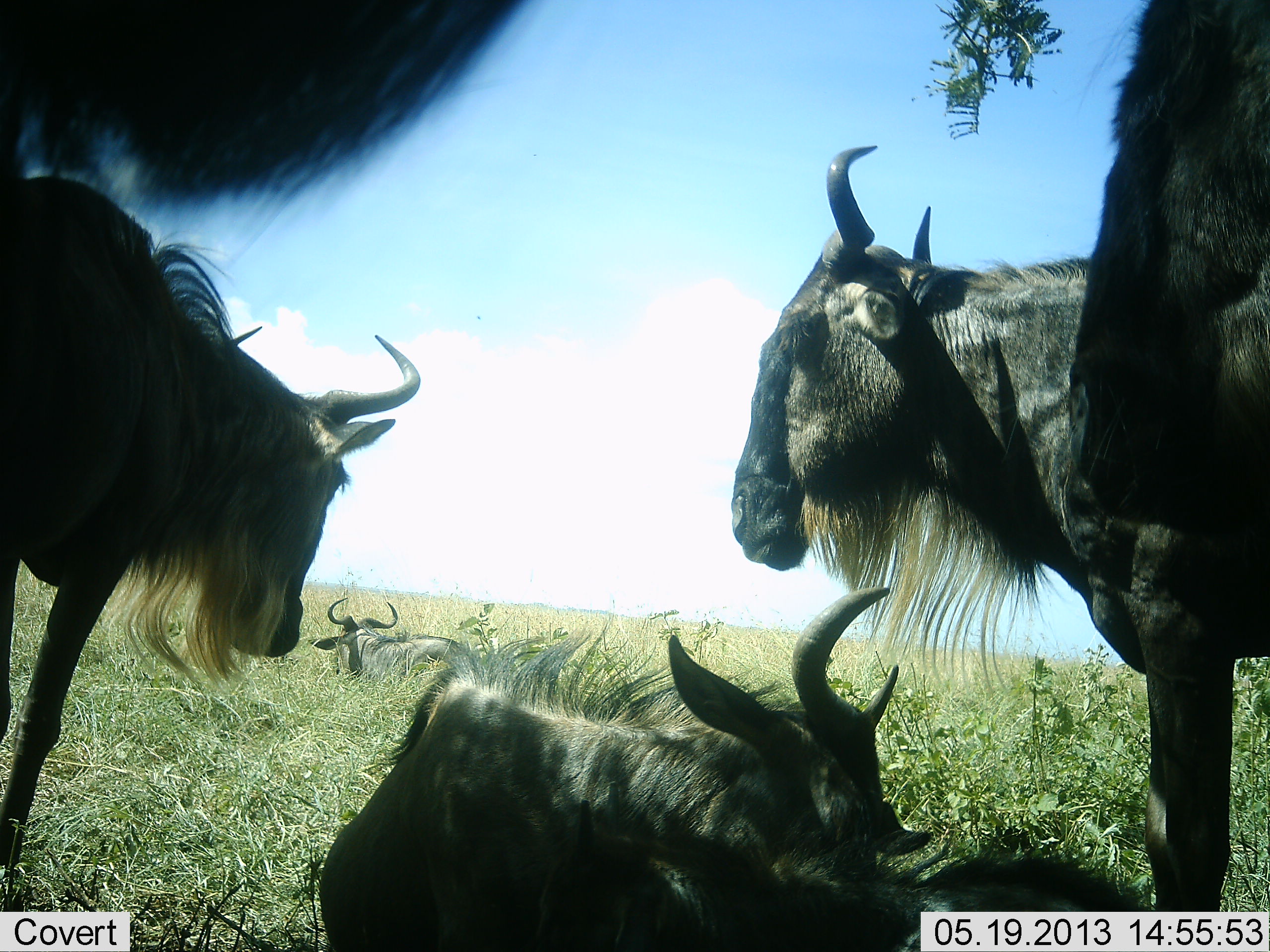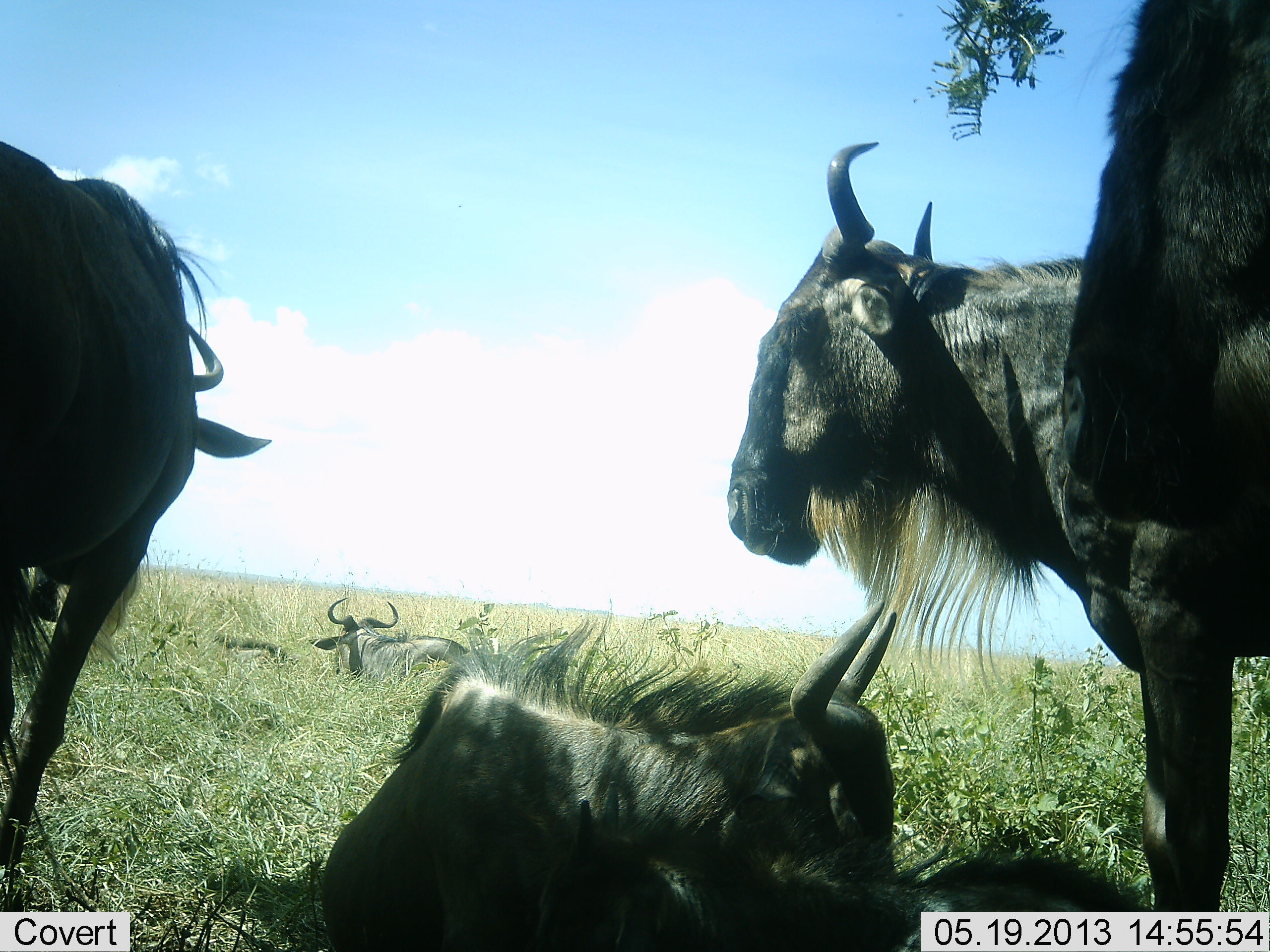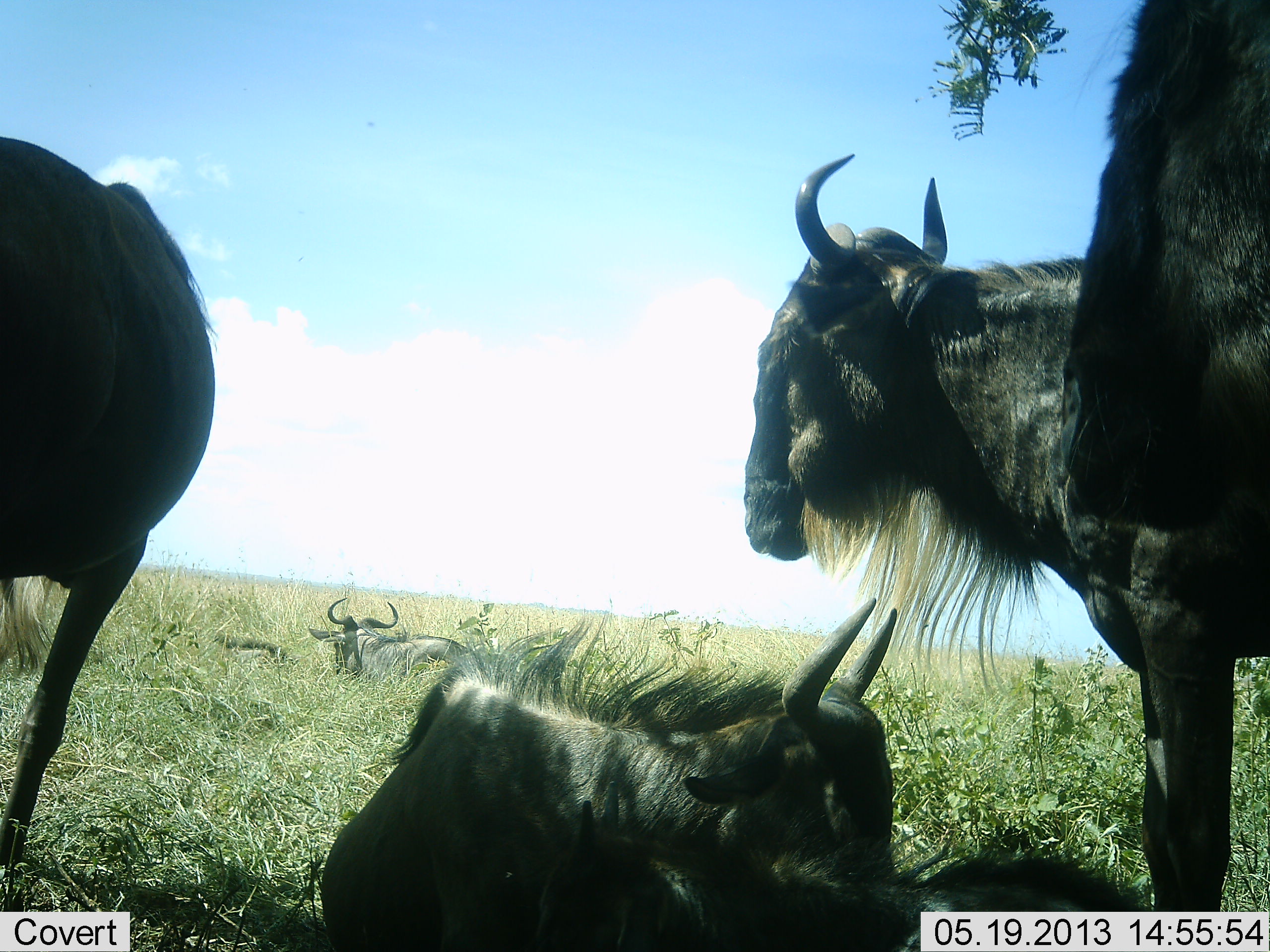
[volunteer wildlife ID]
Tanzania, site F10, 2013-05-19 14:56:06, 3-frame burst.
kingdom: Animalia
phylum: Chordata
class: Mammalia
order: Artiodactyla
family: Bovidae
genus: Connochaetes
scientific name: Connochaetes taurinus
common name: blue wildebeest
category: wildebeest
Wildebeest (blue wildebeest) (Connochaetes taurinus), count 6. Behavior (volunteer vote fractions): standing 70%, resting 100%, moving 0%, interacting 0%. Young present (vote fraction): 20%. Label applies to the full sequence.